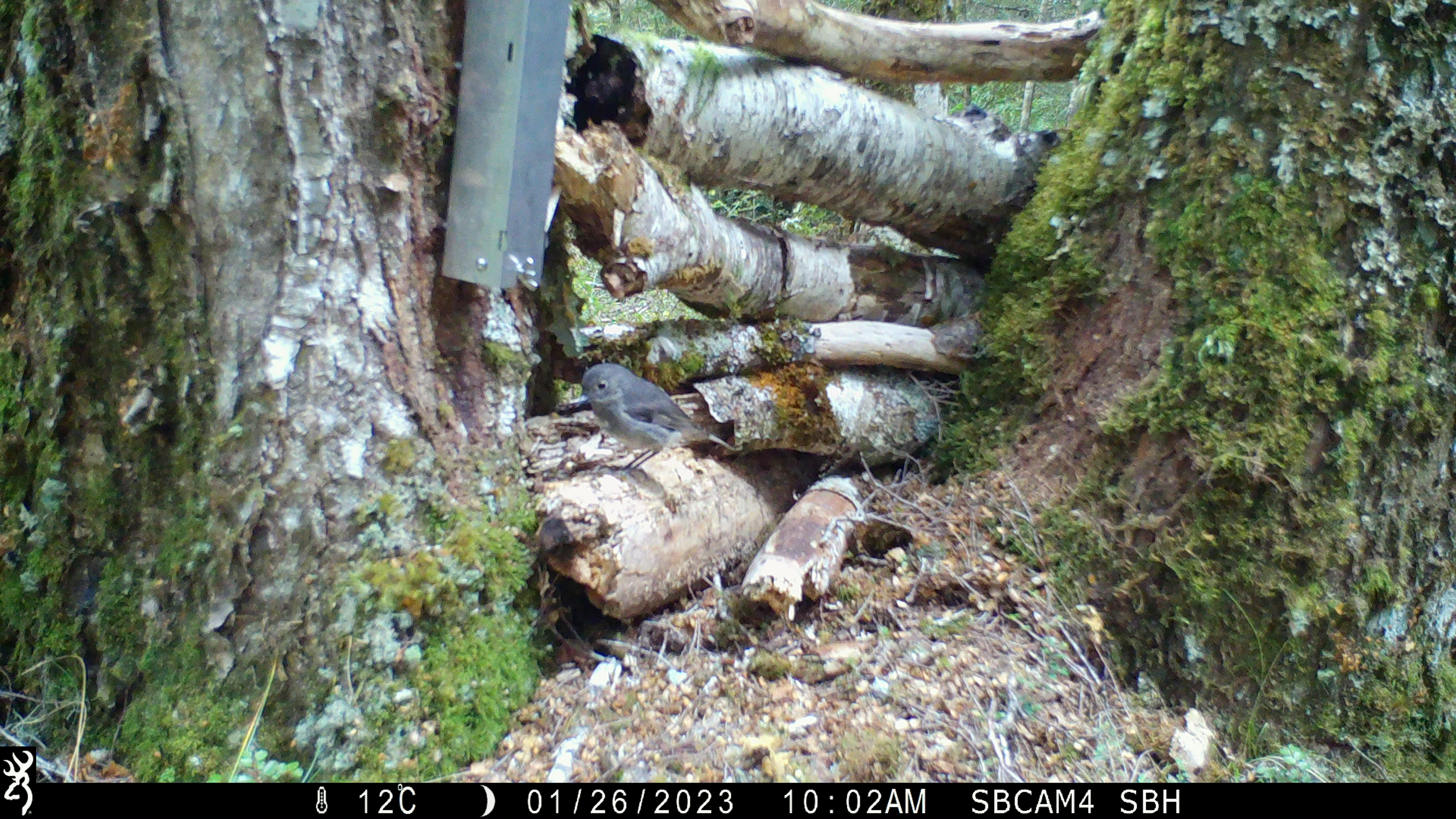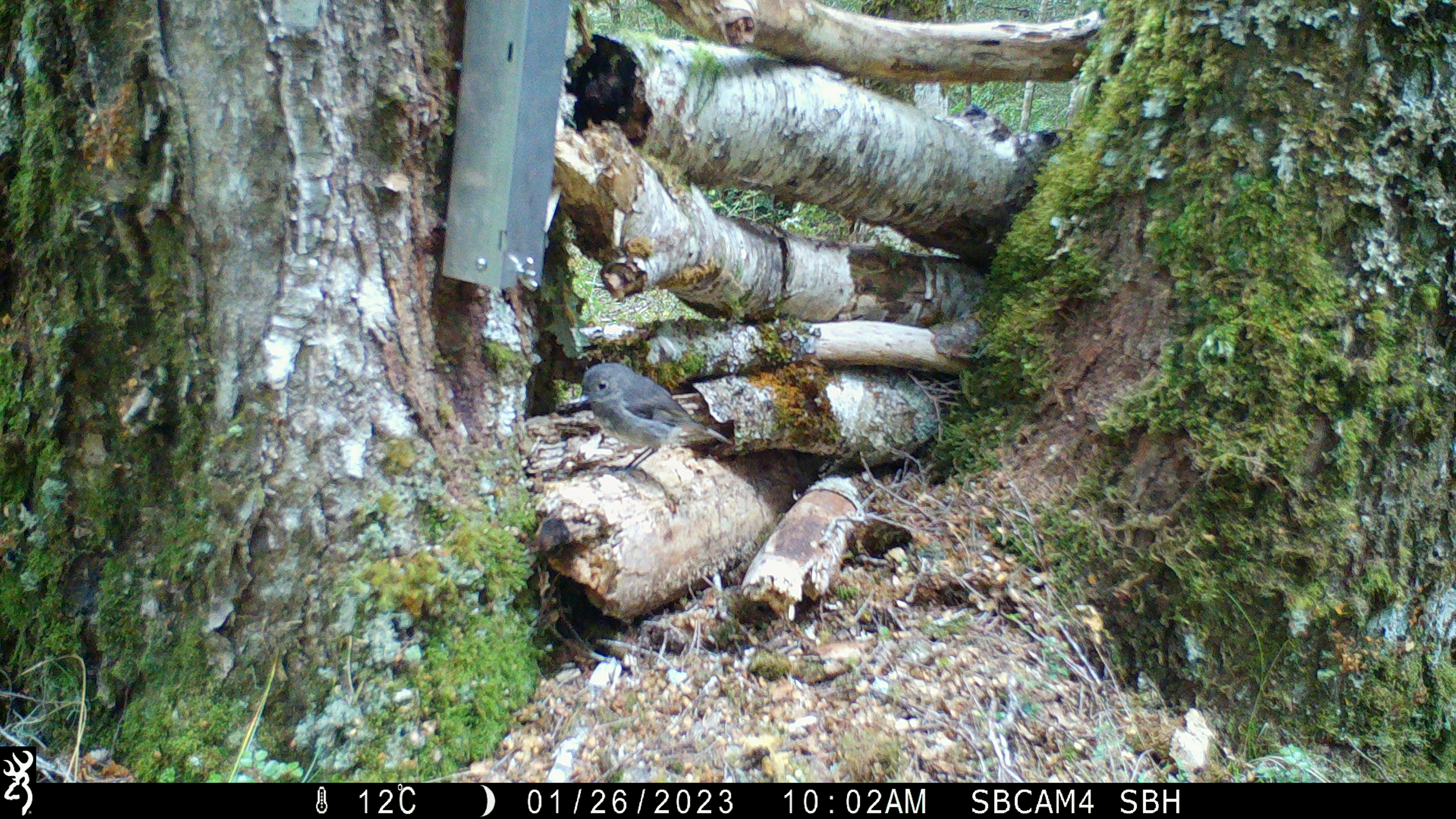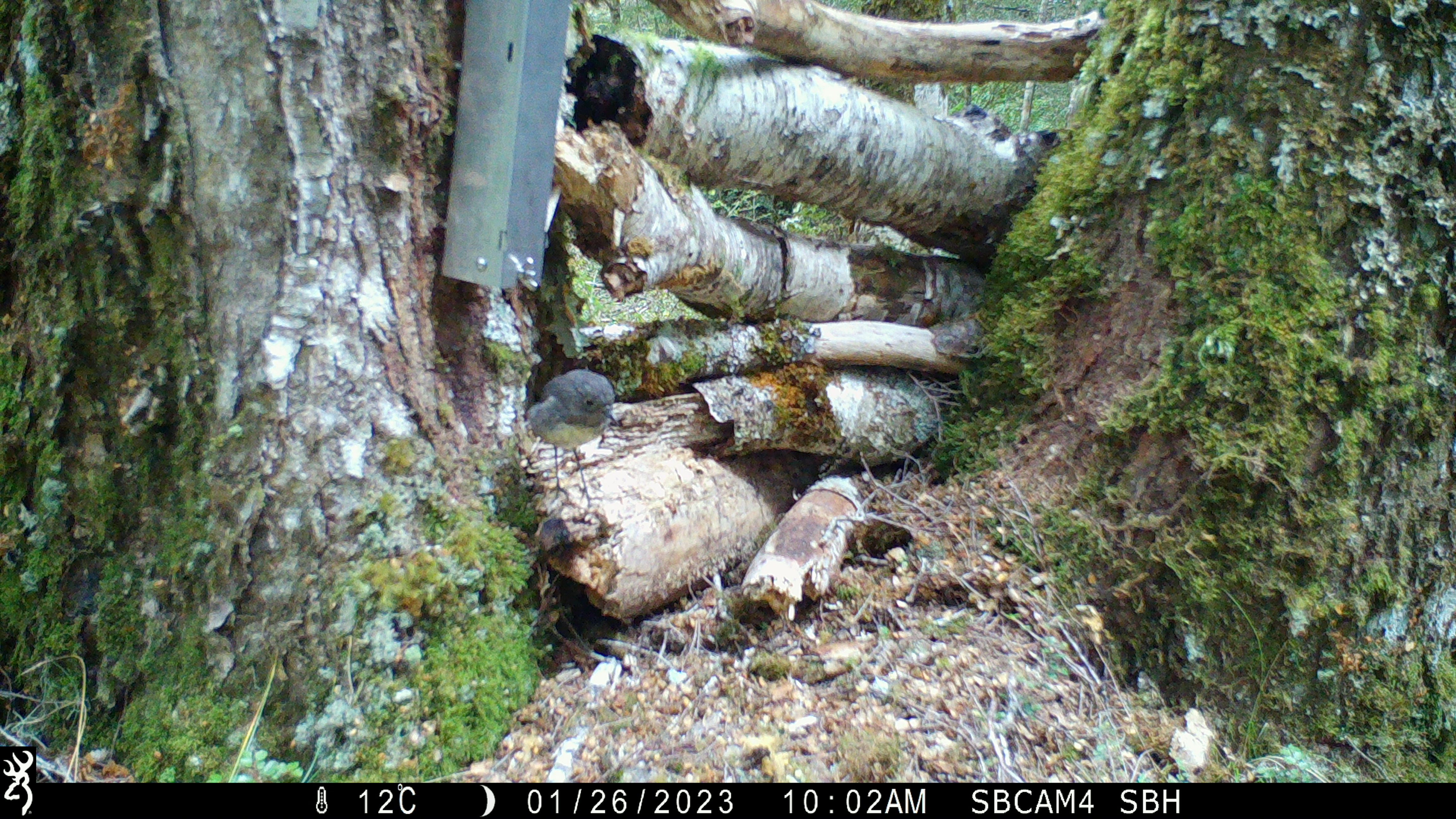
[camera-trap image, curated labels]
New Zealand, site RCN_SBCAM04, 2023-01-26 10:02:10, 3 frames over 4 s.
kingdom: Animalia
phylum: Chordata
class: Aves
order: Passeriformes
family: Petroicidae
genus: Petroica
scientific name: Petroica australis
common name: new zealand robin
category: robin